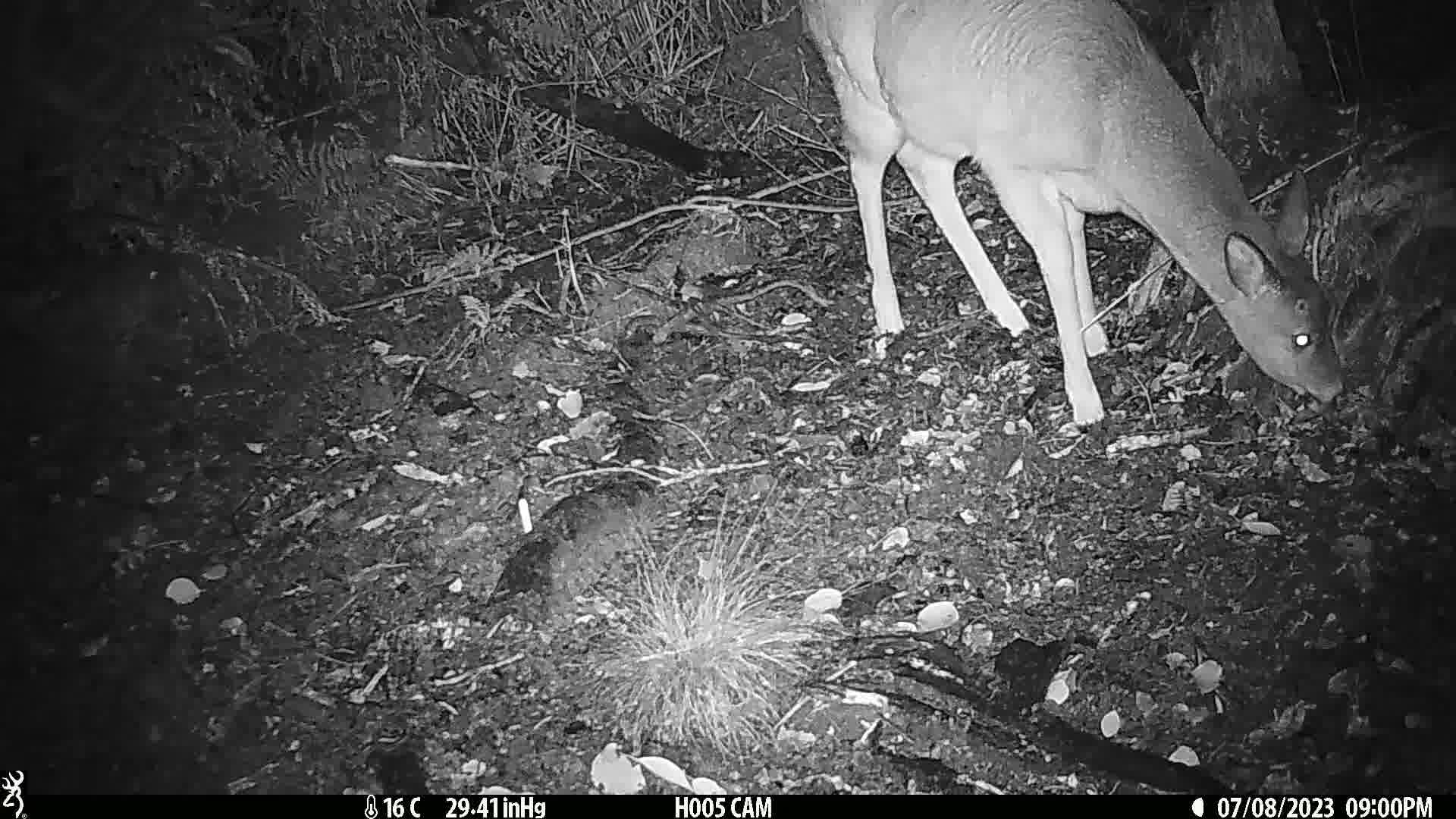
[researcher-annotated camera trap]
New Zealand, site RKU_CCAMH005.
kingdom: Animalia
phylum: Chordata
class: Mammalia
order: Artiodactyla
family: Cervidae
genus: Odocoileus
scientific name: Odocoileus virginianus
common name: white-tailed deer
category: white tailed deer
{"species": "white tailed deer (white-tailed deer) (Odocoileus virginianus)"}